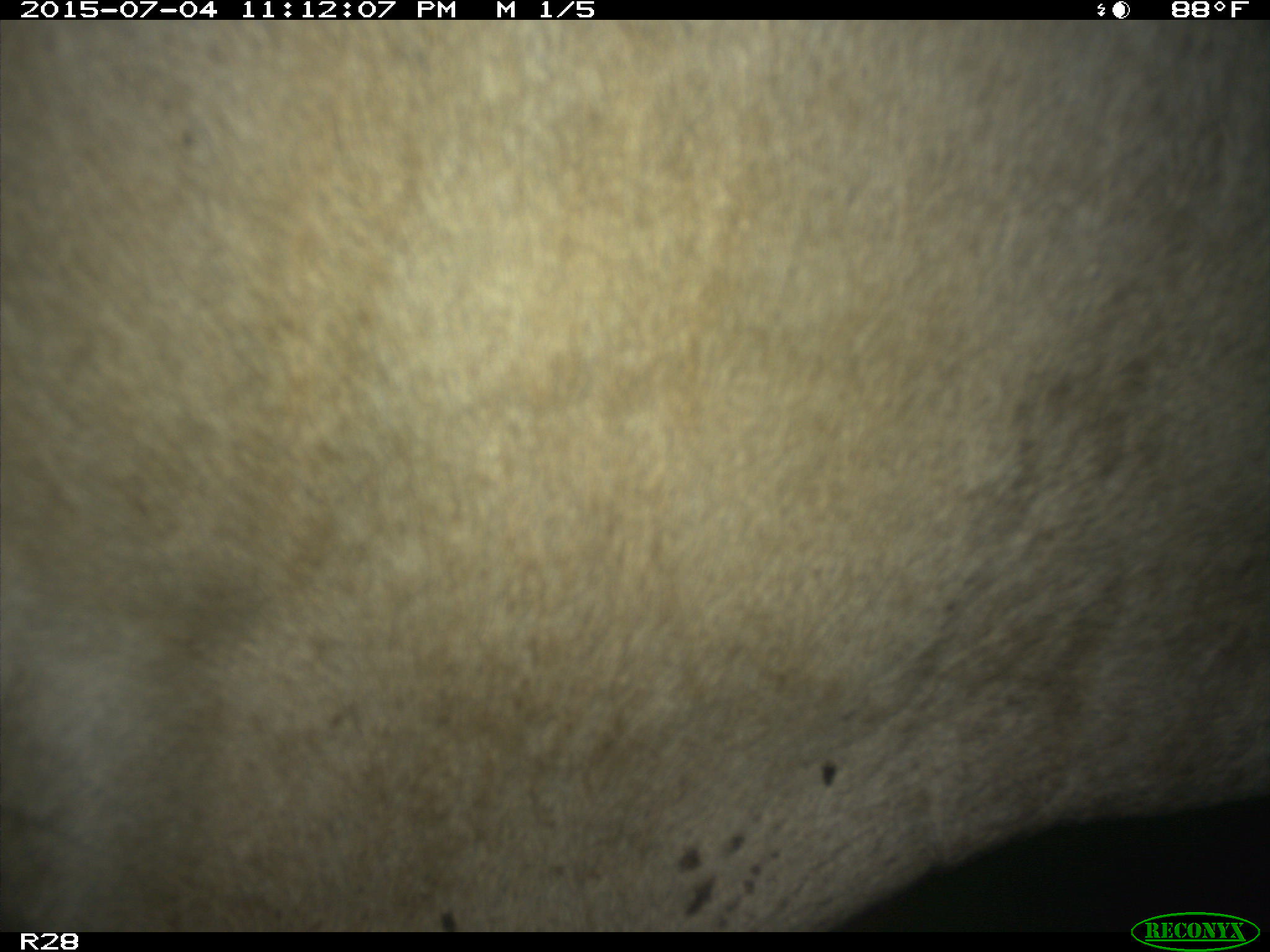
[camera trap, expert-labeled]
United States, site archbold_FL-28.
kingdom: Animalia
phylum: Chordata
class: Mammalia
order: Artiodactyla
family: Bovidae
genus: Bos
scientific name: Bos taurus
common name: domestic cow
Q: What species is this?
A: Bos taurus (domestic cow).